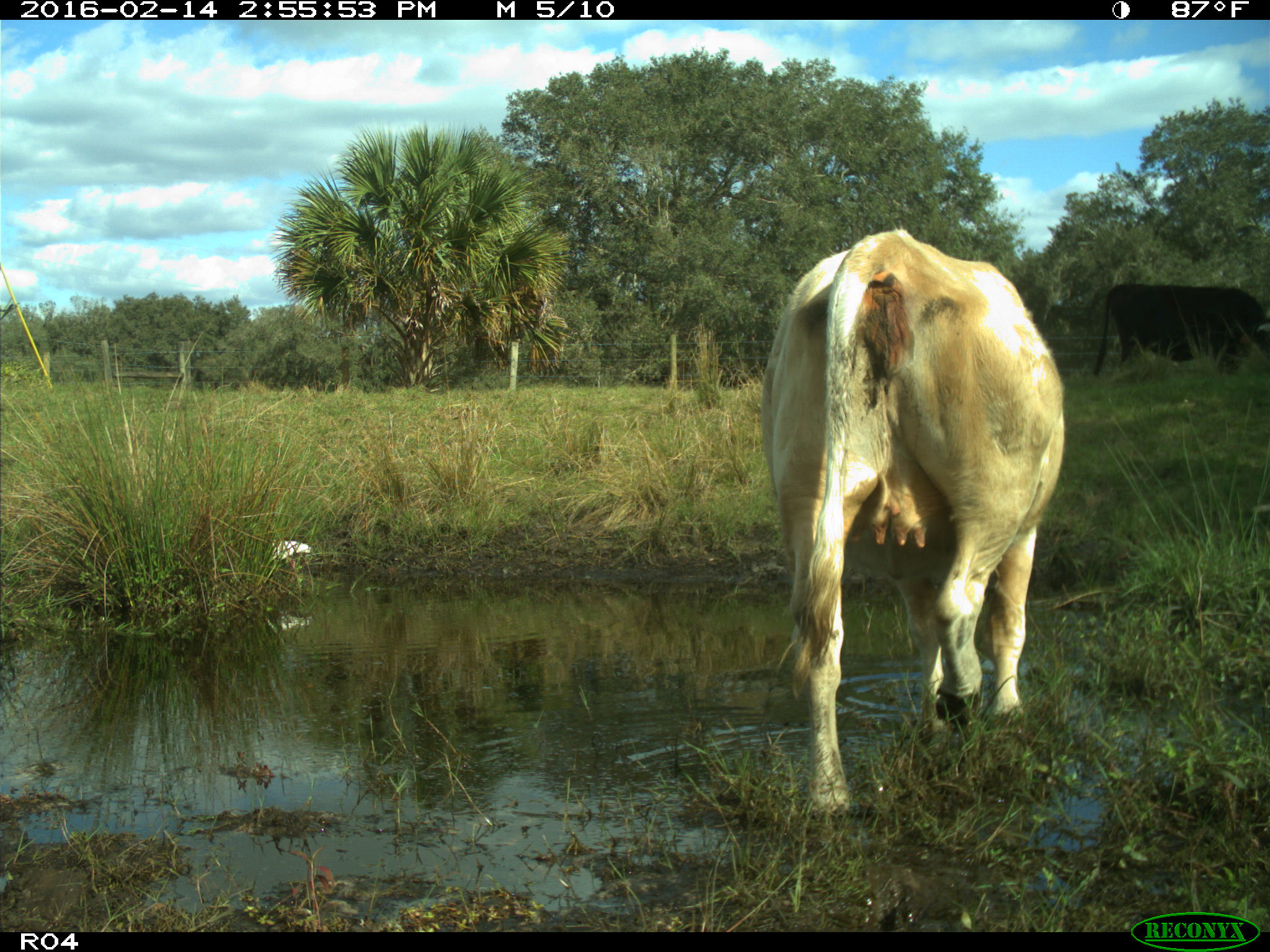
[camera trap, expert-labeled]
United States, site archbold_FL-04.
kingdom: Animalia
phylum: Chordata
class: Mammalia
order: Artiodactyla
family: Bovidae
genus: Bos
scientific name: Bos taurus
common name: domestic cow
Bos taurus (domestic cow).